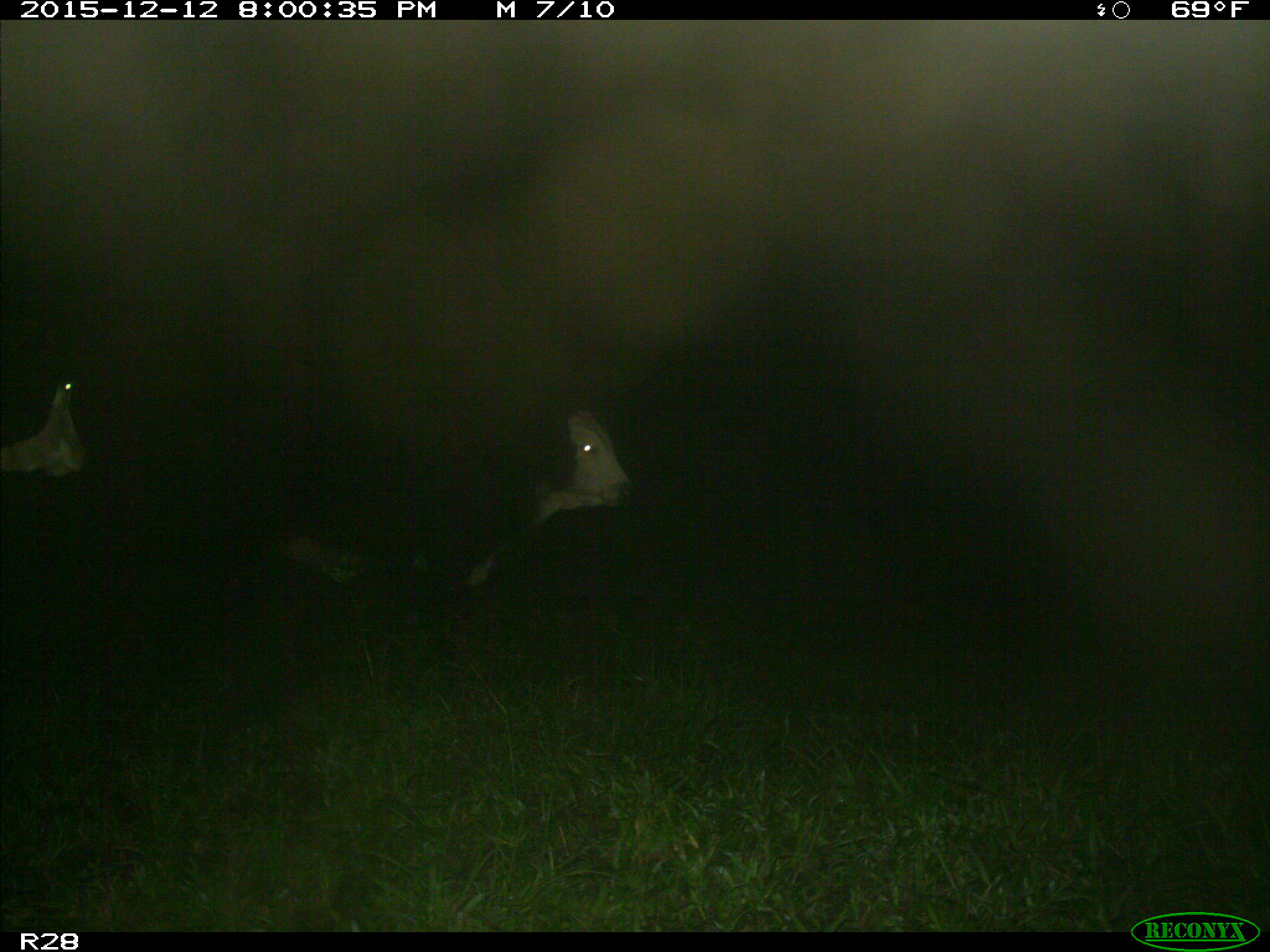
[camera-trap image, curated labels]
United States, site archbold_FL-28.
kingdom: Animalia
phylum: Chordata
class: Mammalia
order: Artiodactyla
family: Bovidae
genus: Bos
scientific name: Bos taurus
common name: domestic cow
Bos taurus (domestic cow).